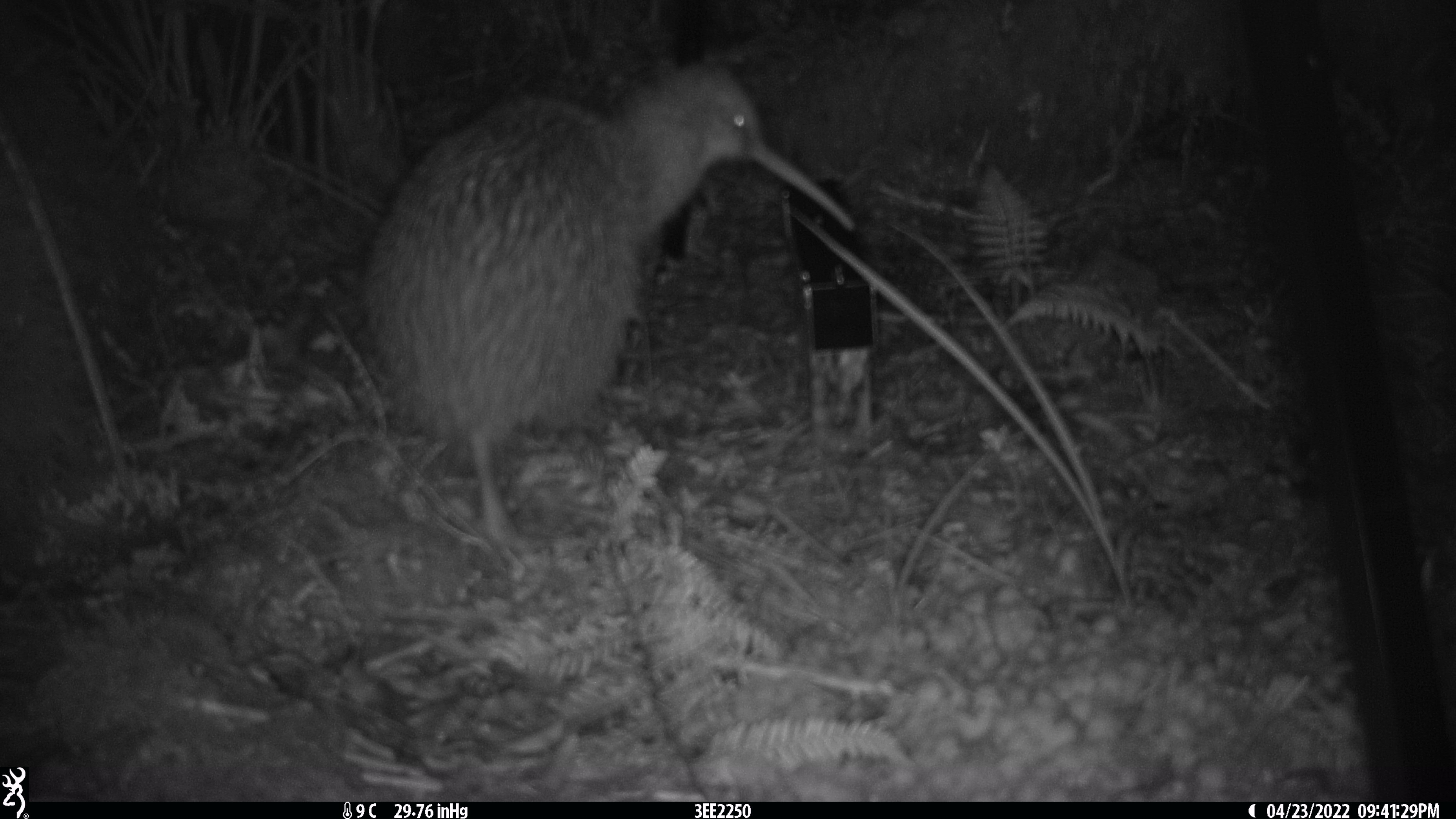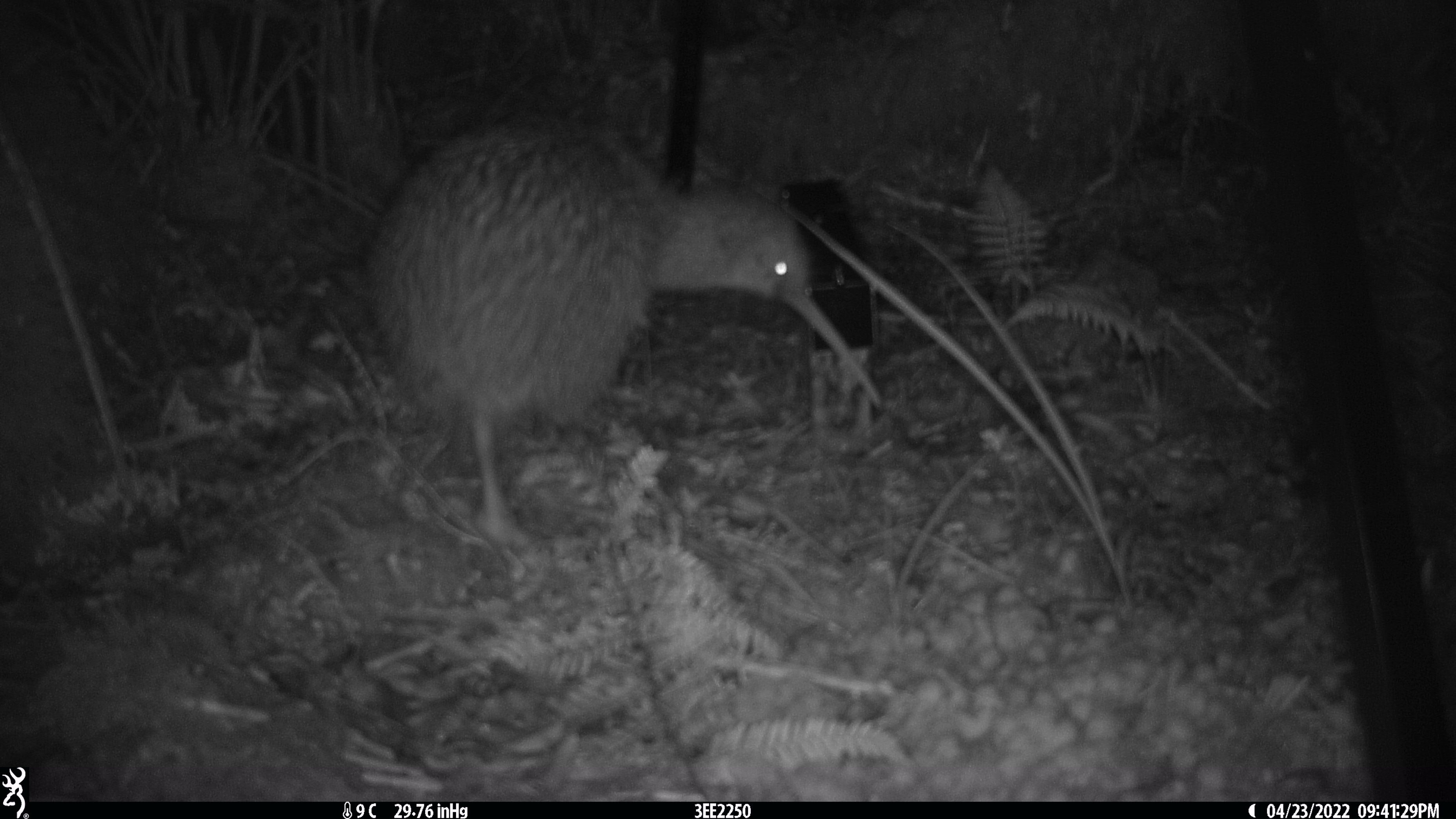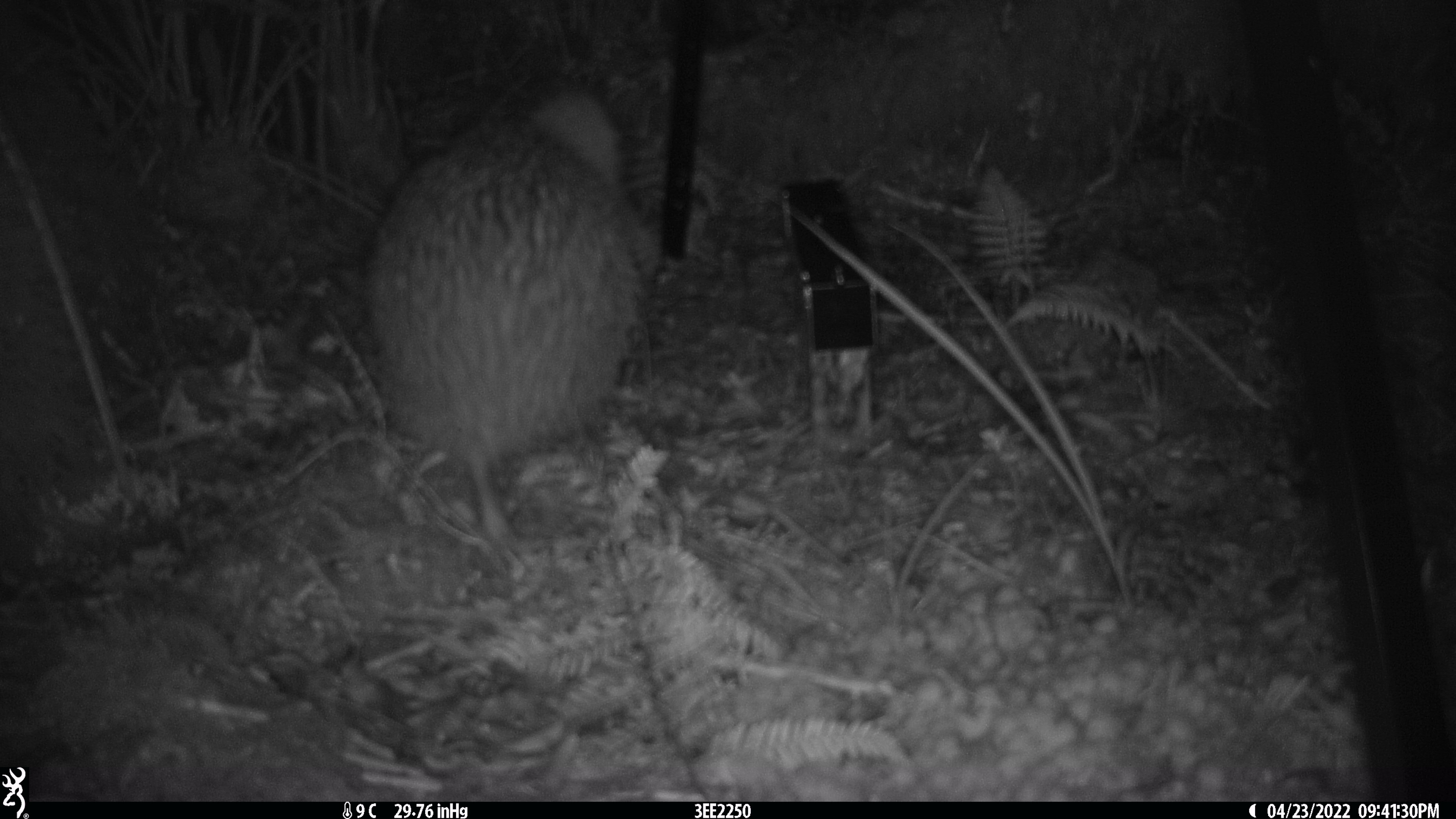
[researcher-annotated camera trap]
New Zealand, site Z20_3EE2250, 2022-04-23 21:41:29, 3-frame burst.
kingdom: Animalia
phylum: Chordata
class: Aves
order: Apterygiformes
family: Apterygidae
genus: Apteryx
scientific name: Apteryx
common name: kiwi